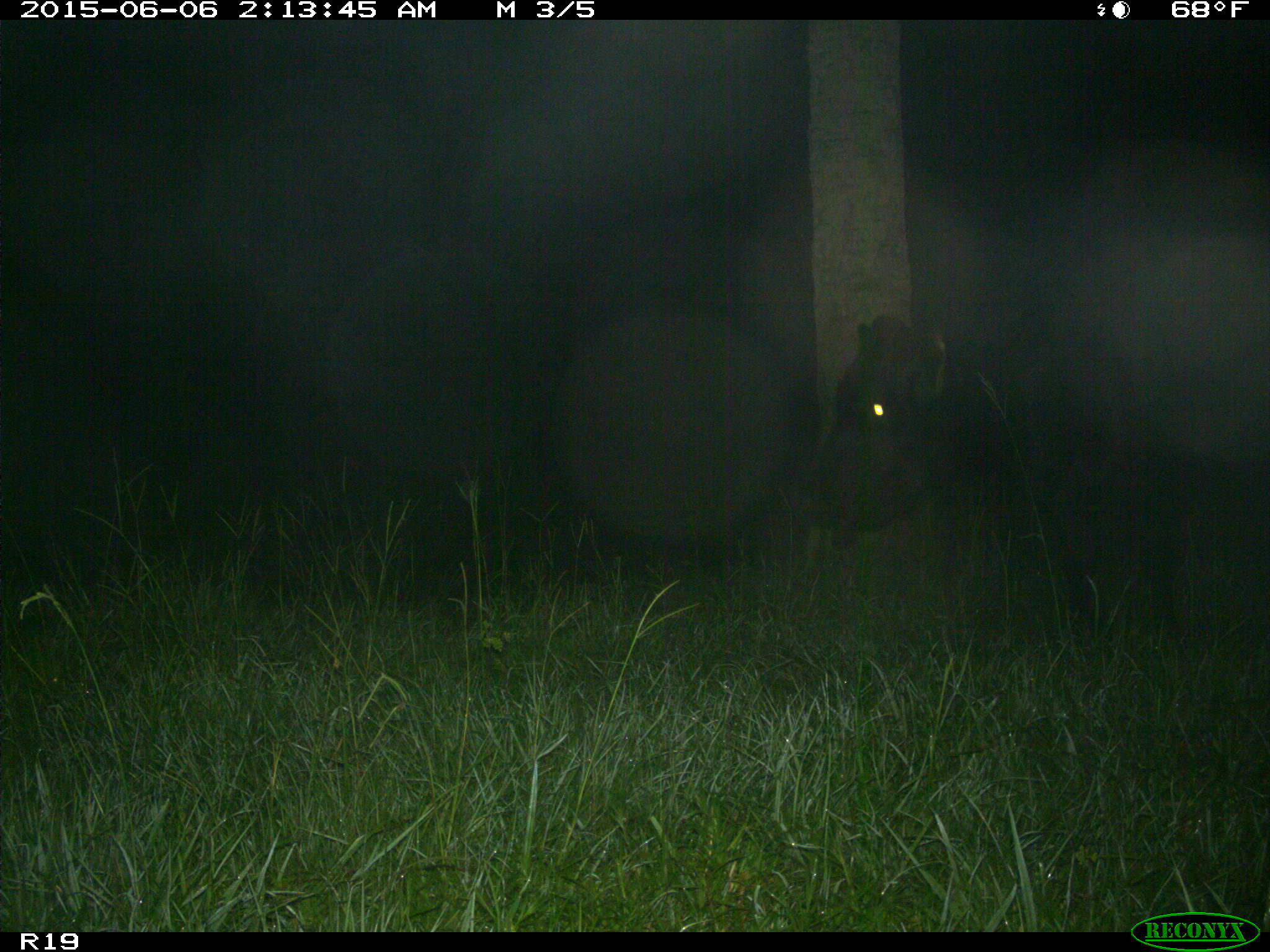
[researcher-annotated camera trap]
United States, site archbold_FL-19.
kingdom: Animalia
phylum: Chordata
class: Mammalia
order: Artiodactyla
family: Bovidae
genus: Bos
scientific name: Bos taurus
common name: domestic cow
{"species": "Bos taurus (domestic cow)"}